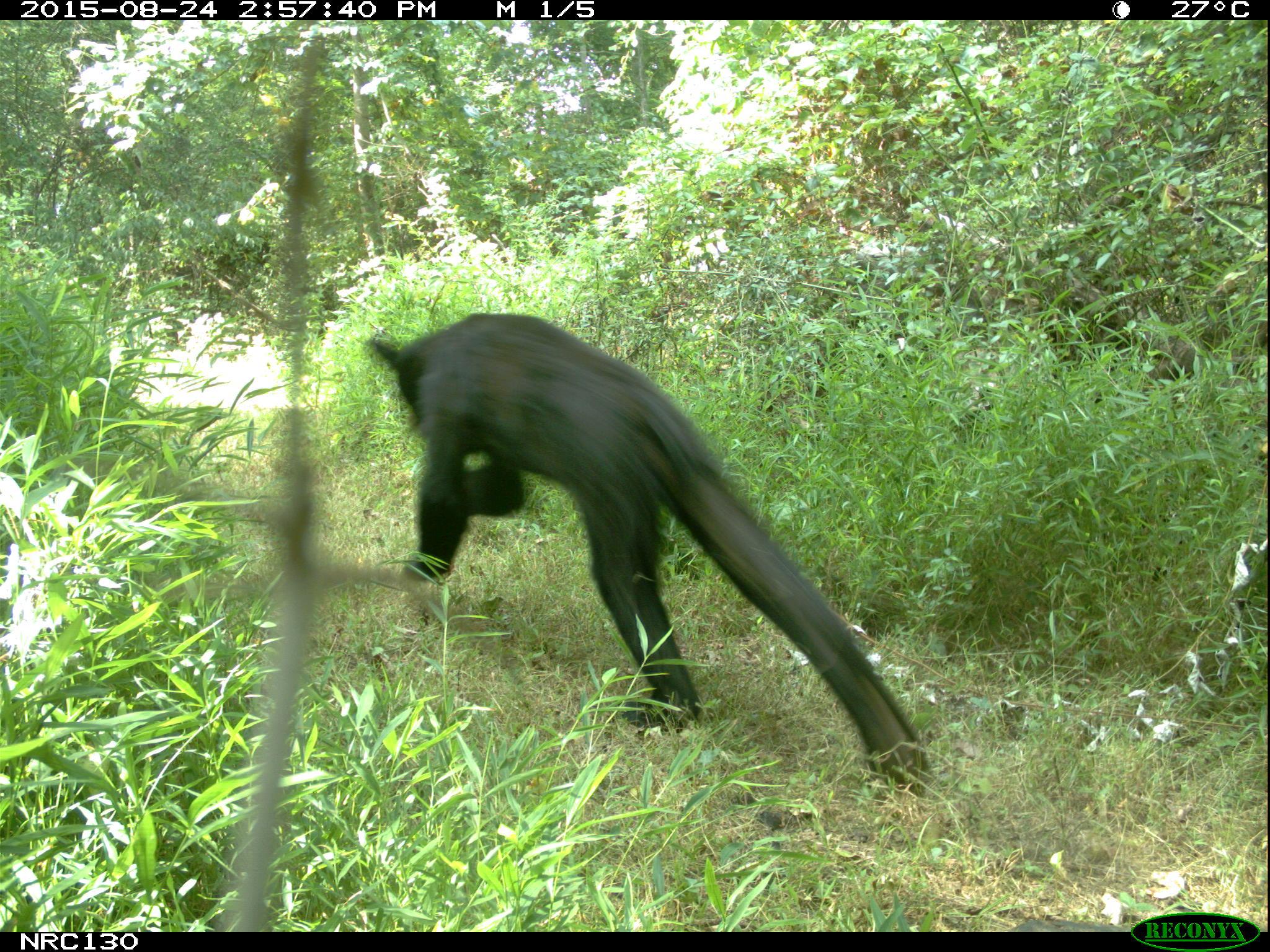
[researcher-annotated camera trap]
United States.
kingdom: Animalia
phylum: Chordata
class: Mammalia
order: Carnivora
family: Ursidae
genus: Ursus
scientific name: Ursus americanus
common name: american black bear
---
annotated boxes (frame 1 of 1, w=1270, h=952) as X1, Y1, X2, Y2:
American Black Bear: 367, 310, 948, 797